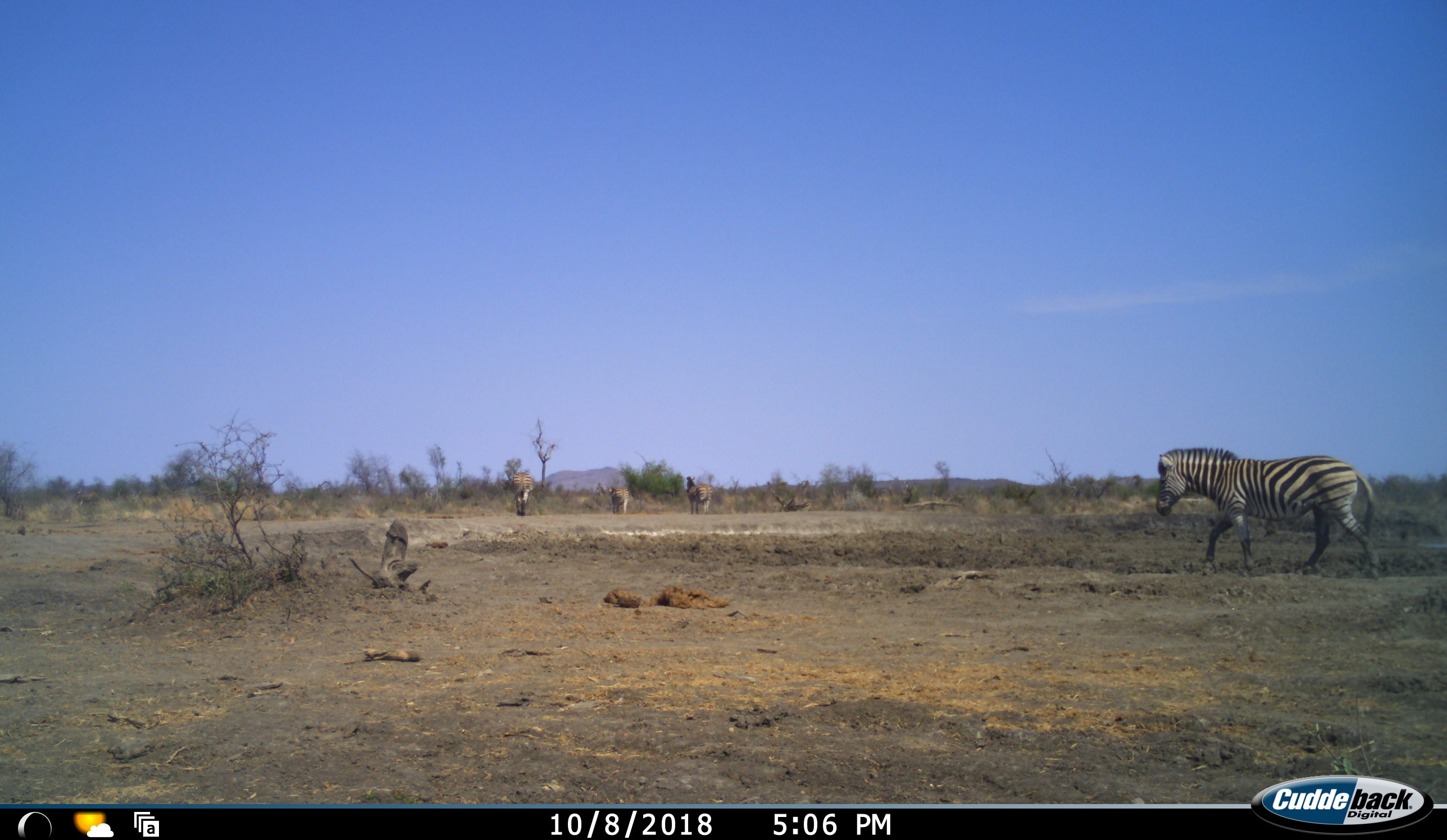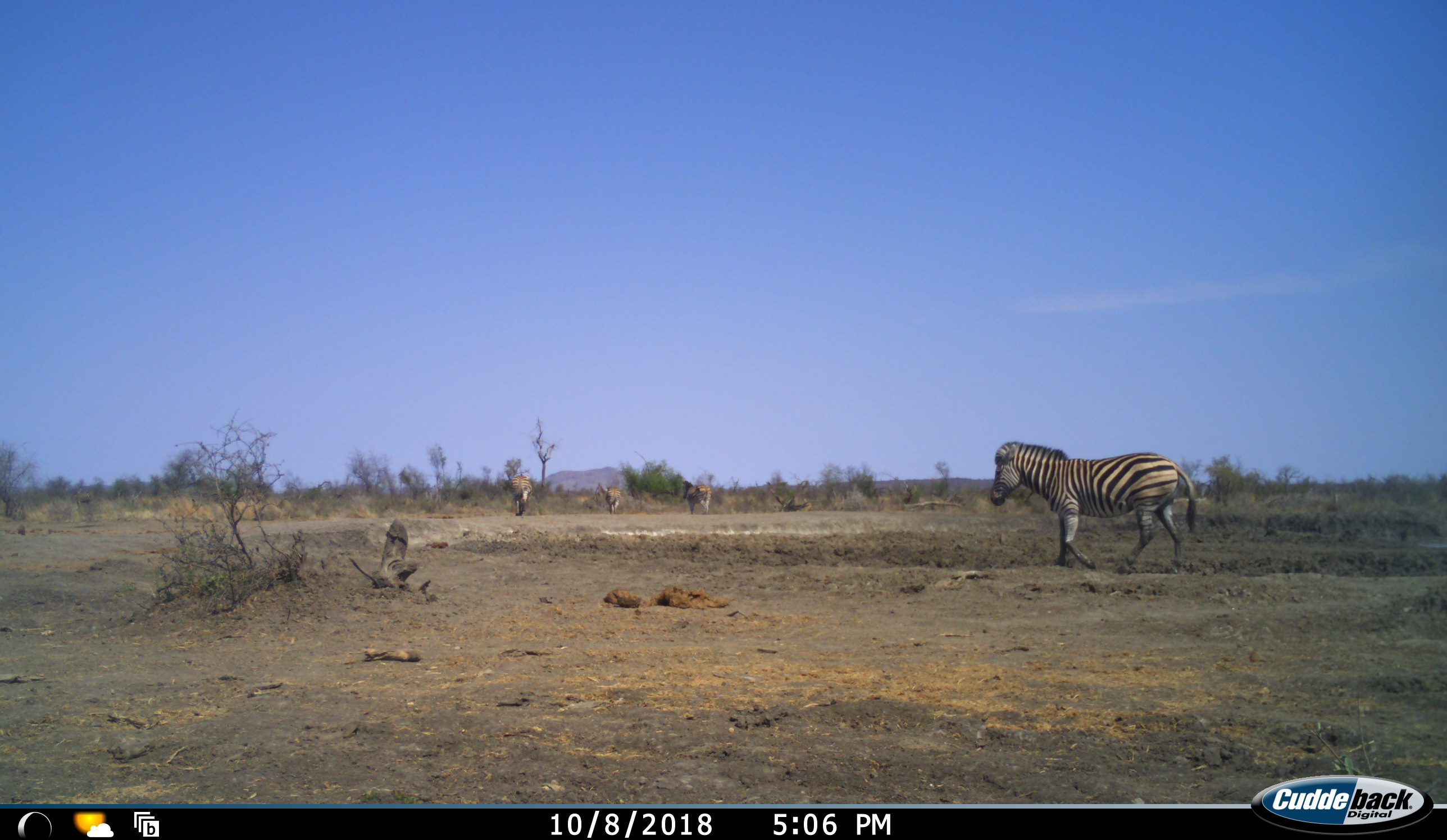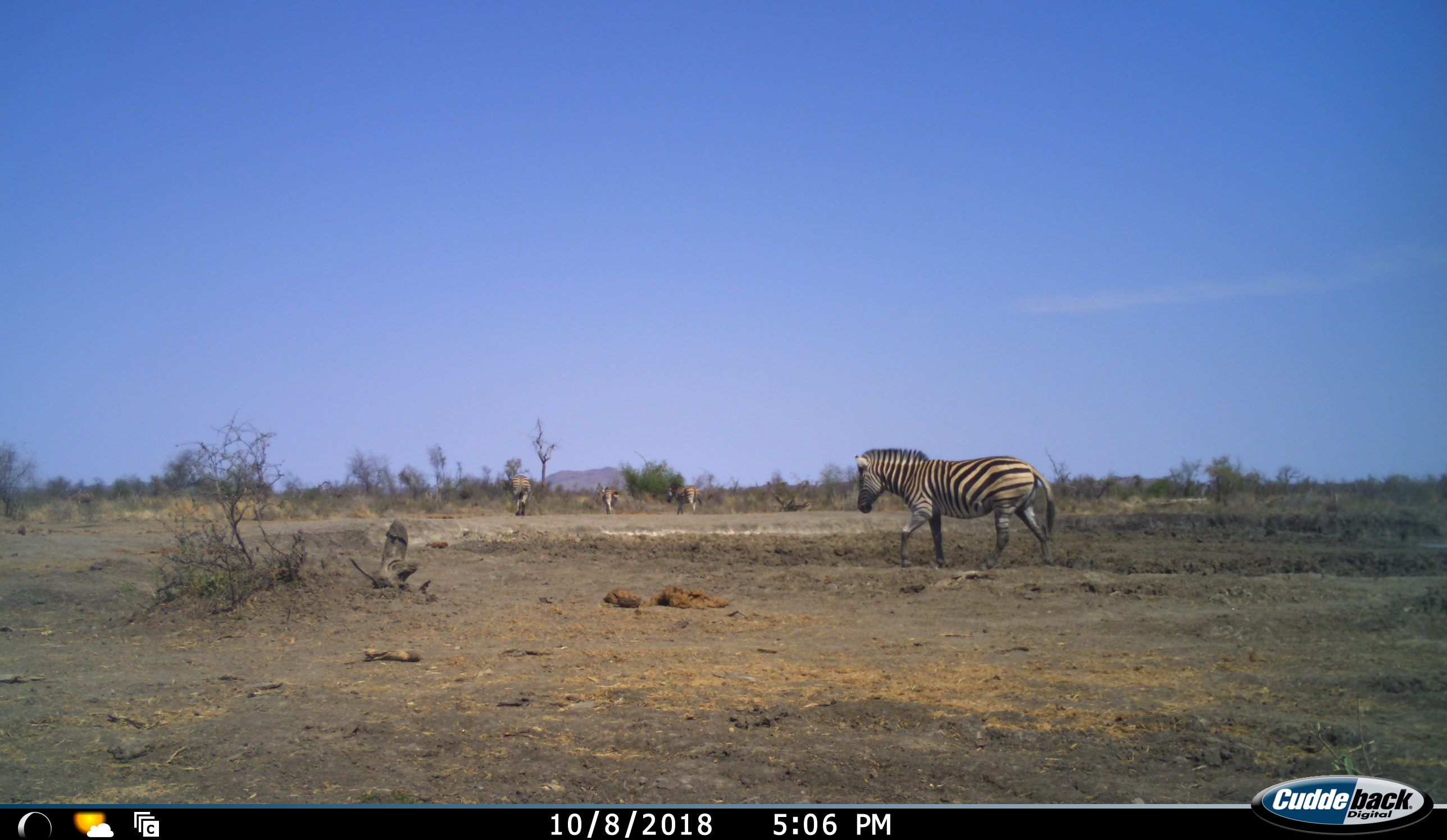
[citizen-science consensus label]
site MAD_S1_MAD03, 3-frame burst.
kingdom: Animalia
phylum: Chordata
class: Mammalia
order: Perissodactyla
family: Equidae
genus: Equus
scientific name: Equus quagga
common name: plains zebra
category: zebraplains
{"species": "zebraplains (plains zebra) (Equus quagga)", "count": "4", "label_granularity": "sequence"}